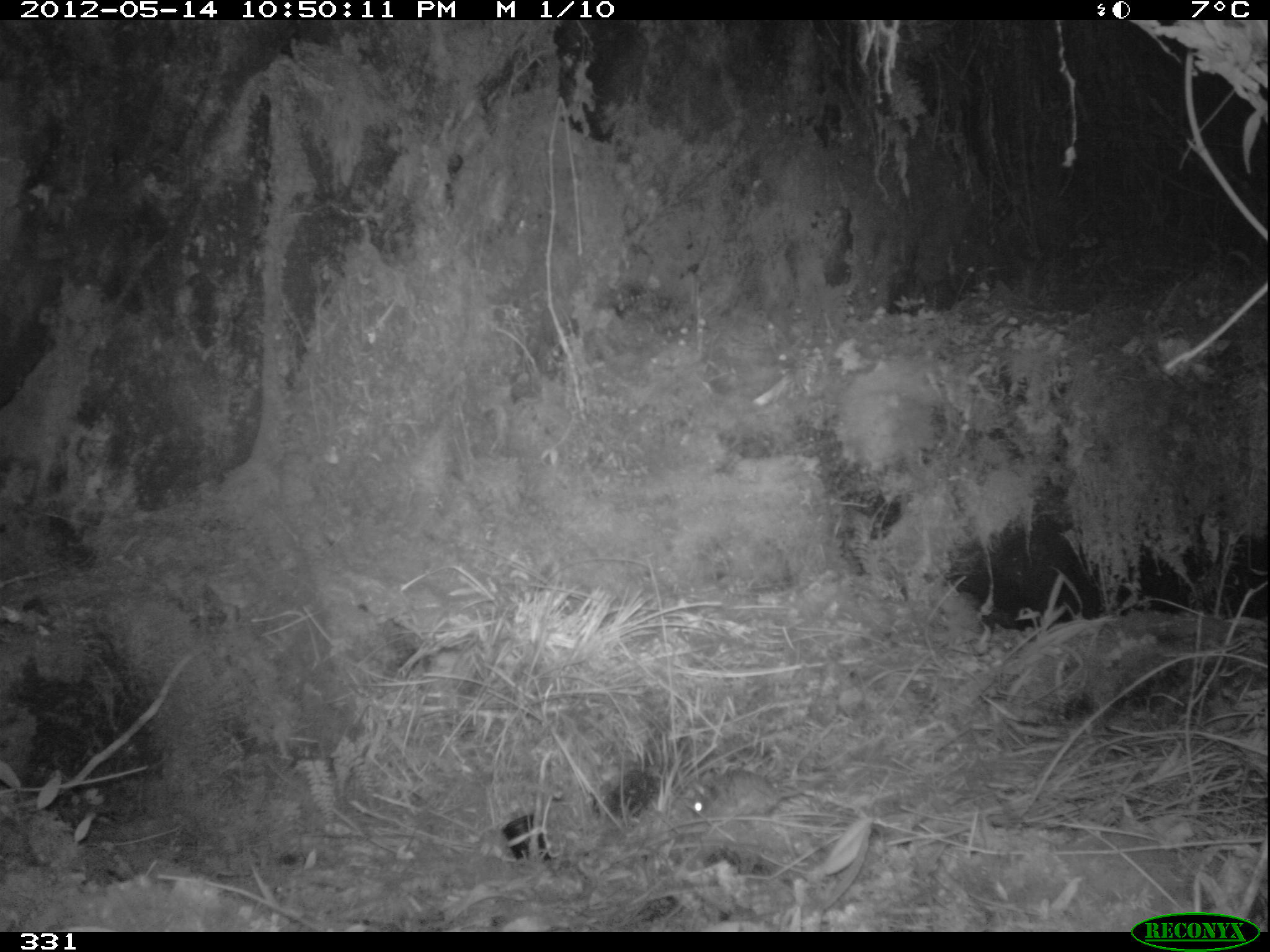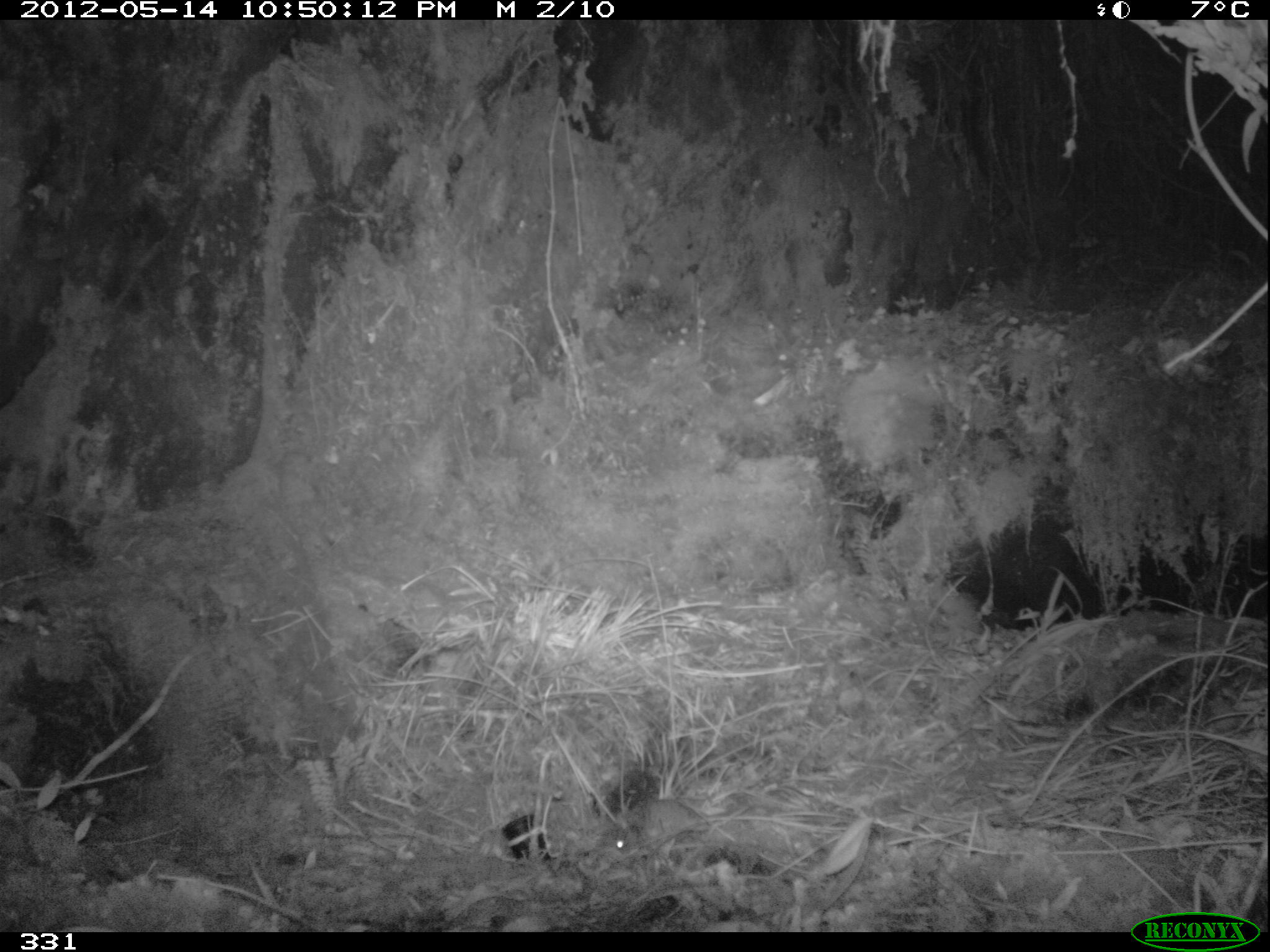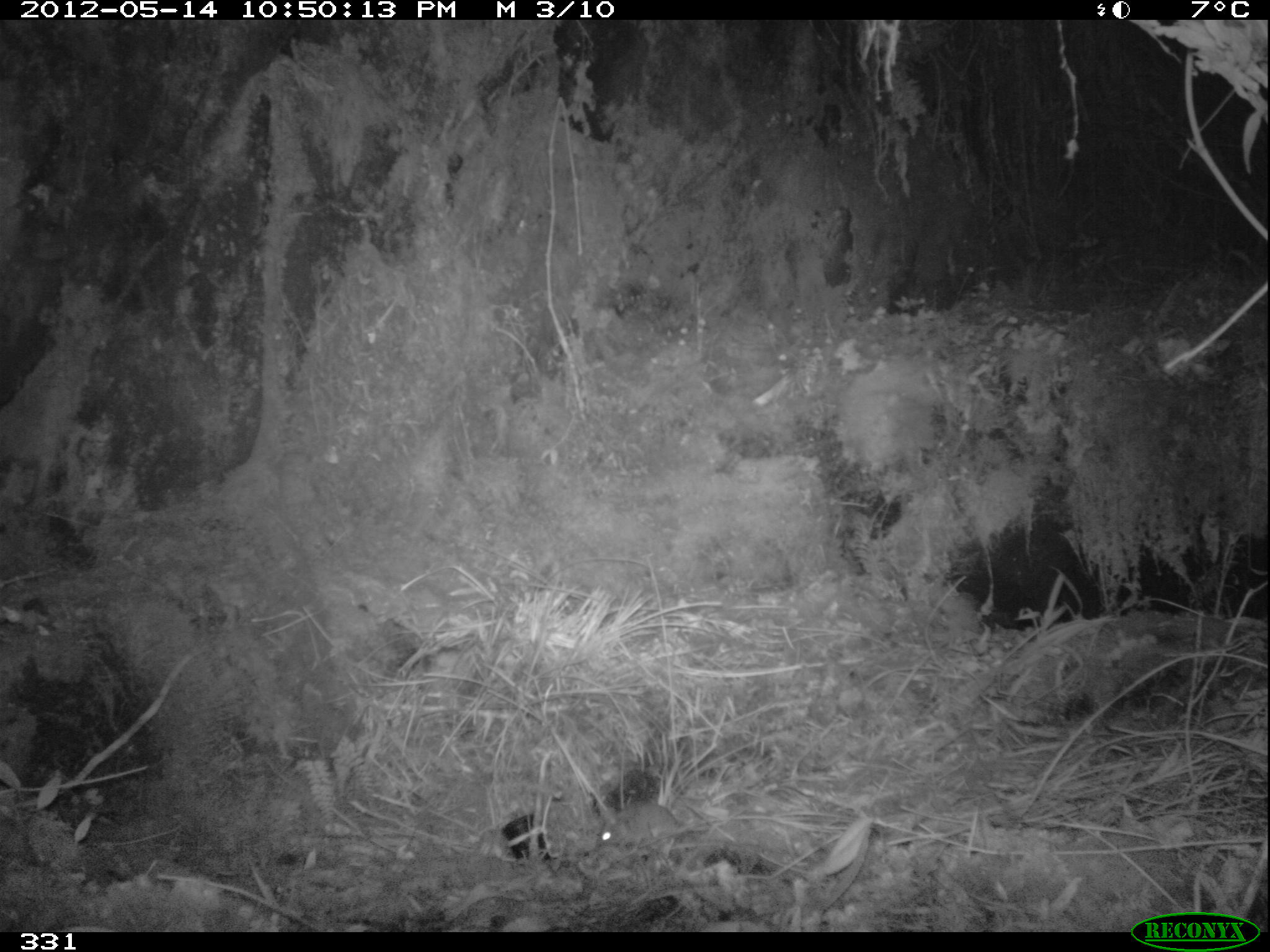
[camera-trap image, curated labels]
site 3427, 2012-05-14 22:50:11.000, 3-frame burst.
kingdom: Animalia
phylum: Chordata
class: Mammalia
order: Rodentia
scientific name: Rodentia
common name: rodents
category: unknown rodent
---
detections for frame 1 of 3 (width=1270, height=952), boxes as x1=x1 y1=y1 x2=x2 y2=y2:
unknown rodent: x1=692 y1=769 x2=837 y2=821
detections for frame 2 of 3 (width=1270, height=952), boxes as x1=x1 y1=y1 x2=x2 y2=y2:
unknown rodent: x1=615 y1=799 x2=713 y2=855